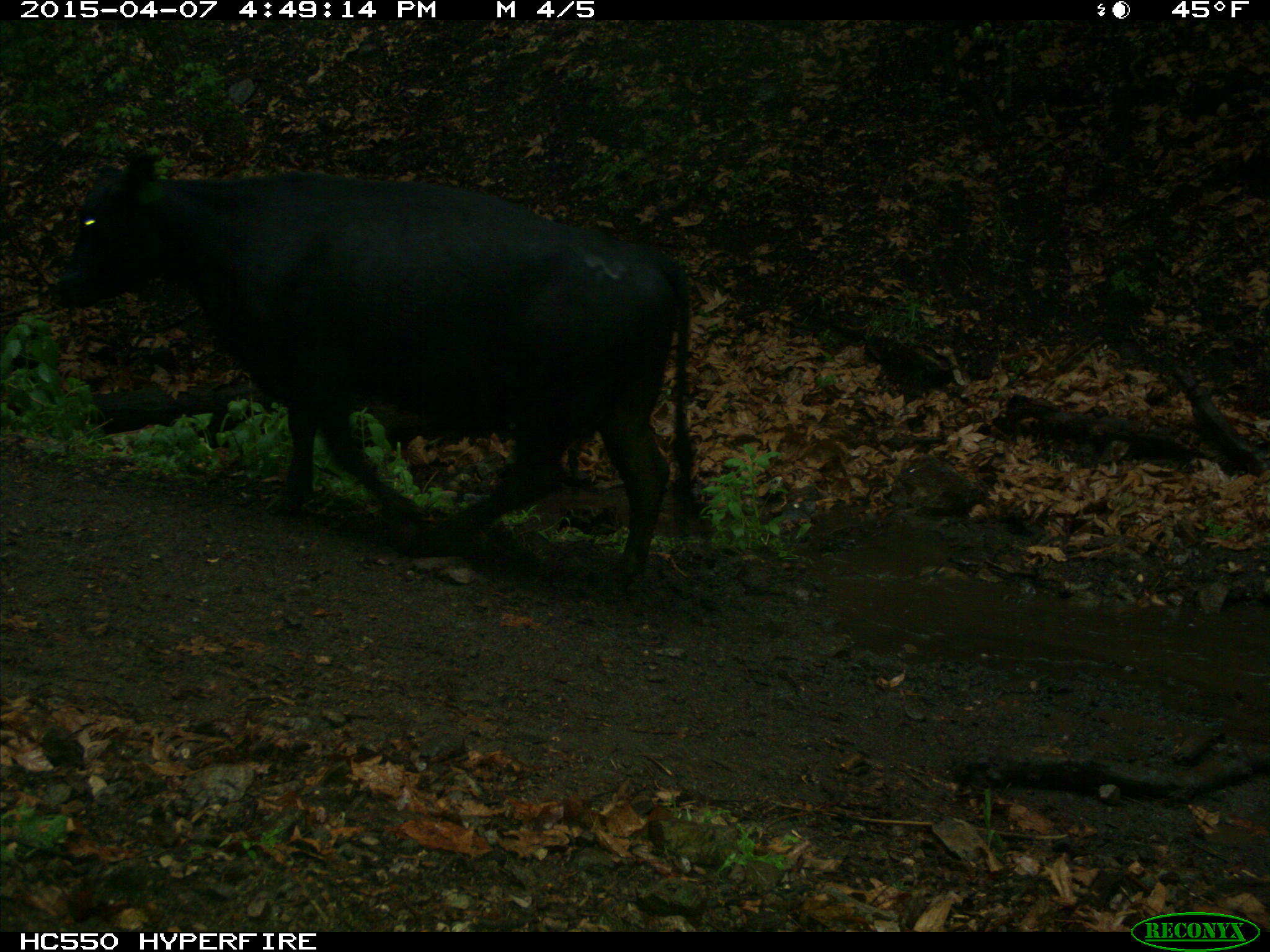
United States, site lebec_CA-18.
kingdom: Animalia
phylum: Chordata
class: Mammalia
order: Artiodactyla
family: Bovidae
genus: Bos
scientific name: Bos taurus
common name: domestic cow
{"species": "Bos taurus (domestic cow)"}